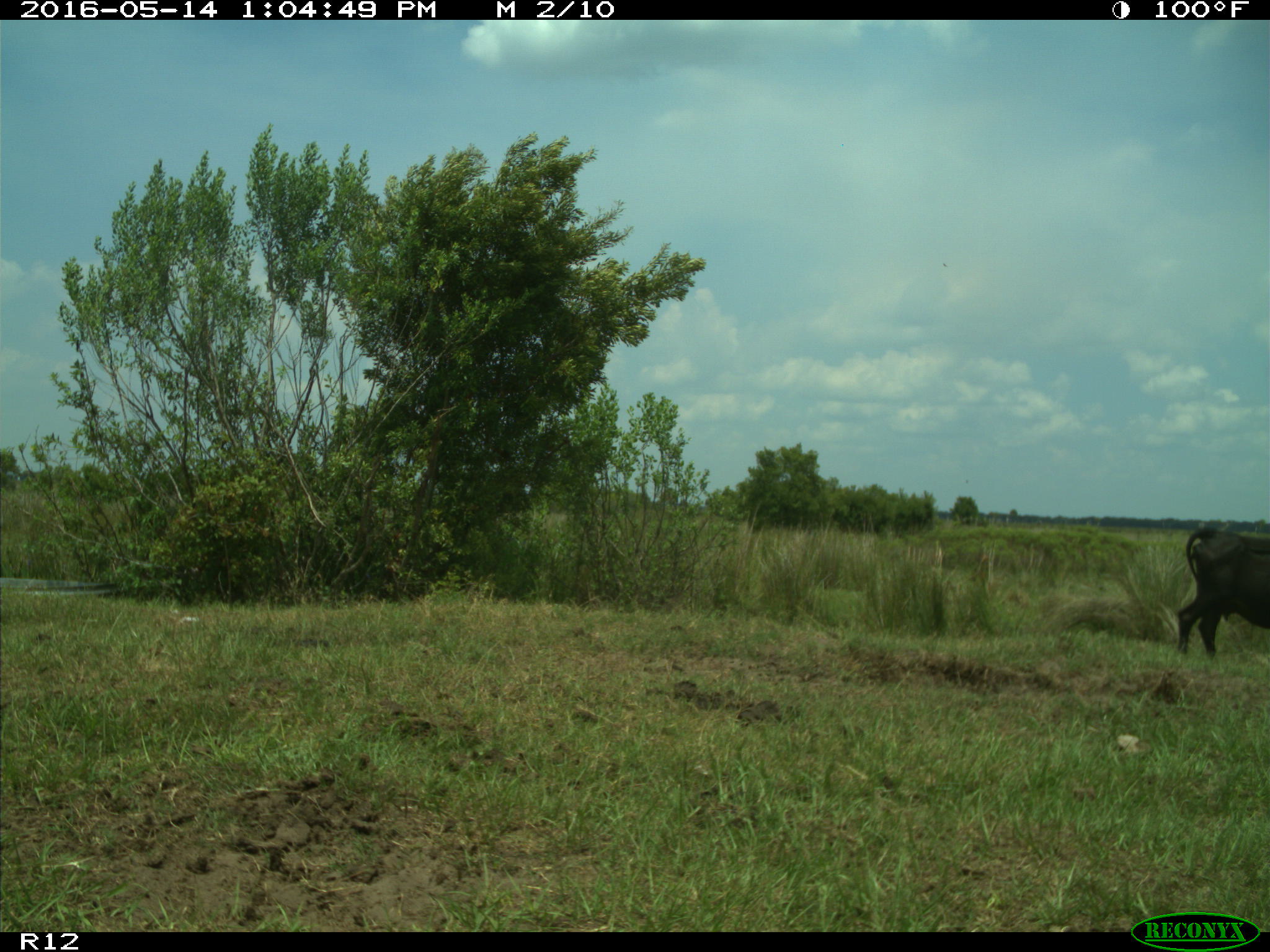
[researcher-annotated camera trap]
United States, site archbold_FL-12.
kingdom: Animalia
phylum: Chordata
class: Mammalia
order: Artiodactyla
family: Bovidae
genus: Bos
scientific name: Bos taurus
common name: domestic cow